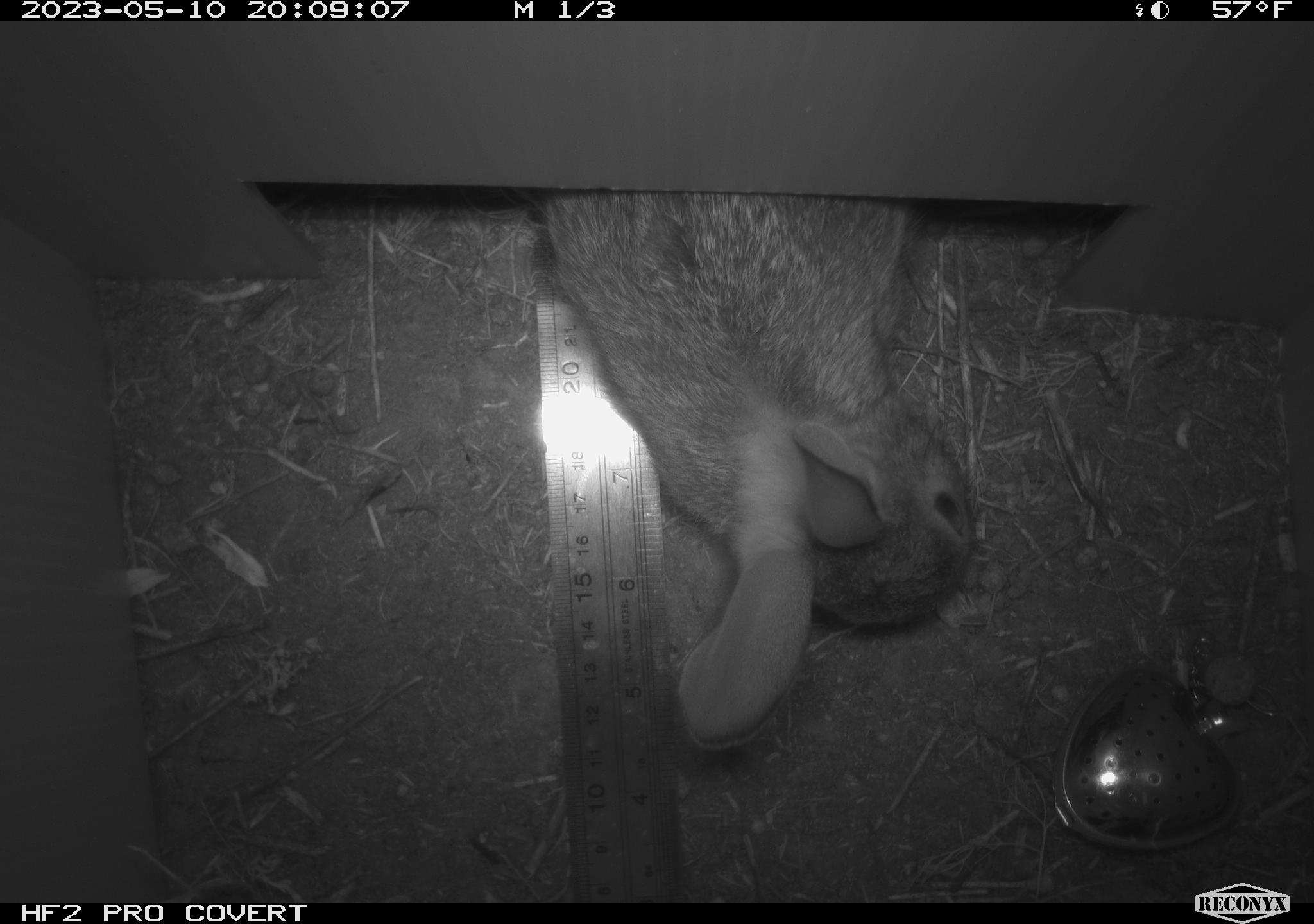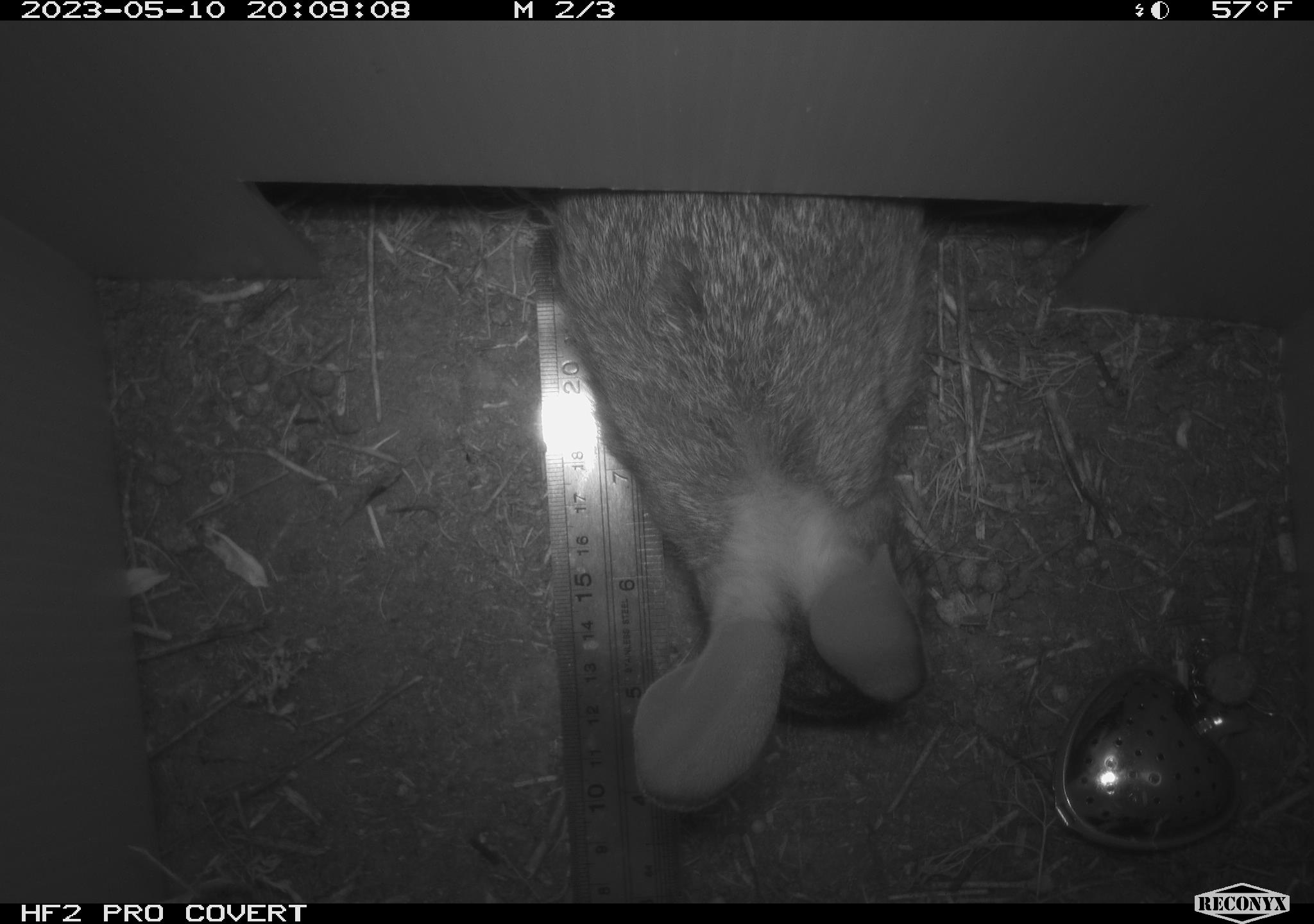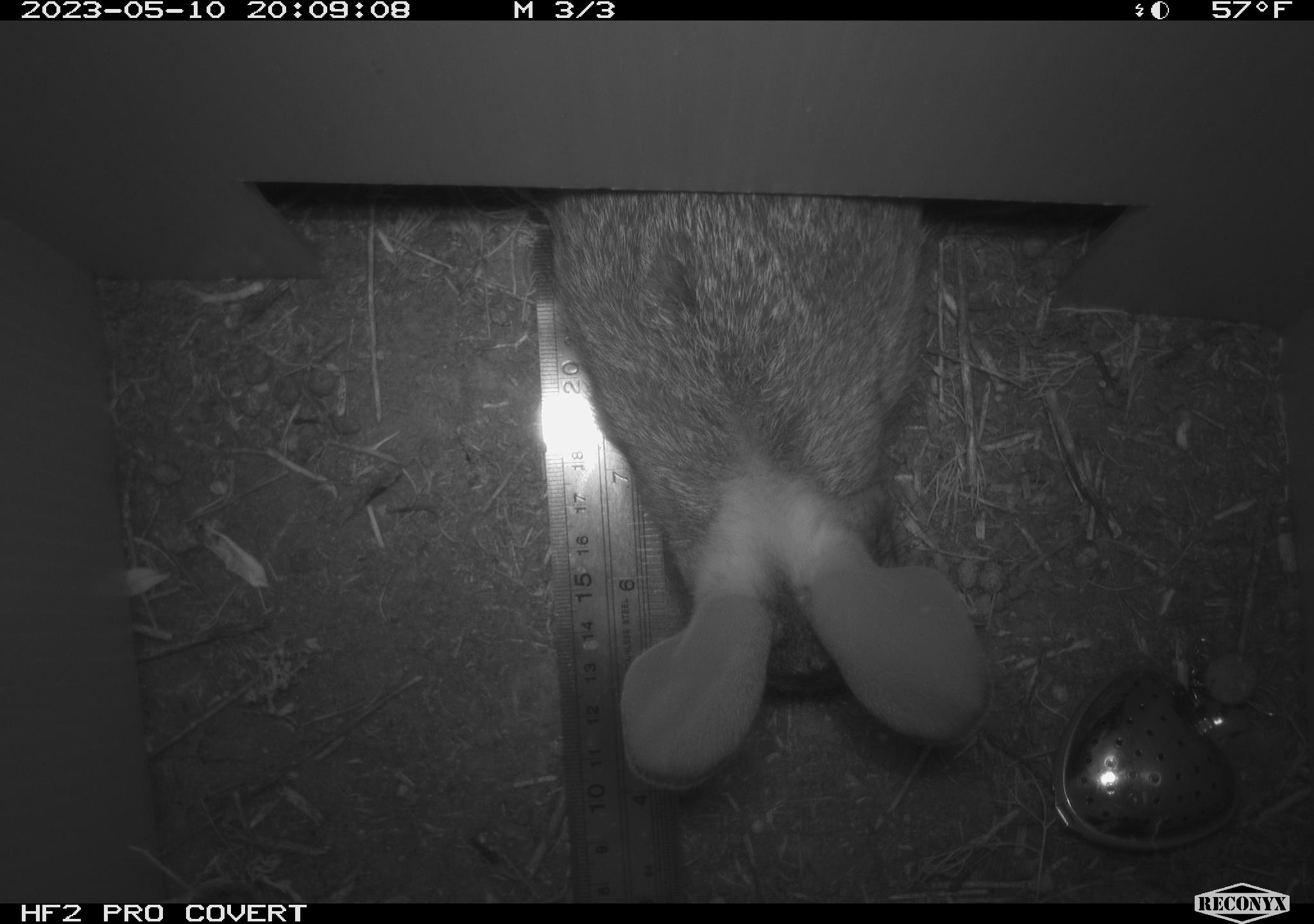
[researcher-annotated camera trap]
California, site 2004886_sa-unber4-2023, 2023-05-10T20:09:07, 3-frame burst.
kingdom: Animalia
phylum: Chordata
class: Mammalia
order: Lagomorpha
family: Leporidae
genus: Sylvilagus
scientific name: Sylvilagus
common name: cottontail rabbits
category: sylvilagus species